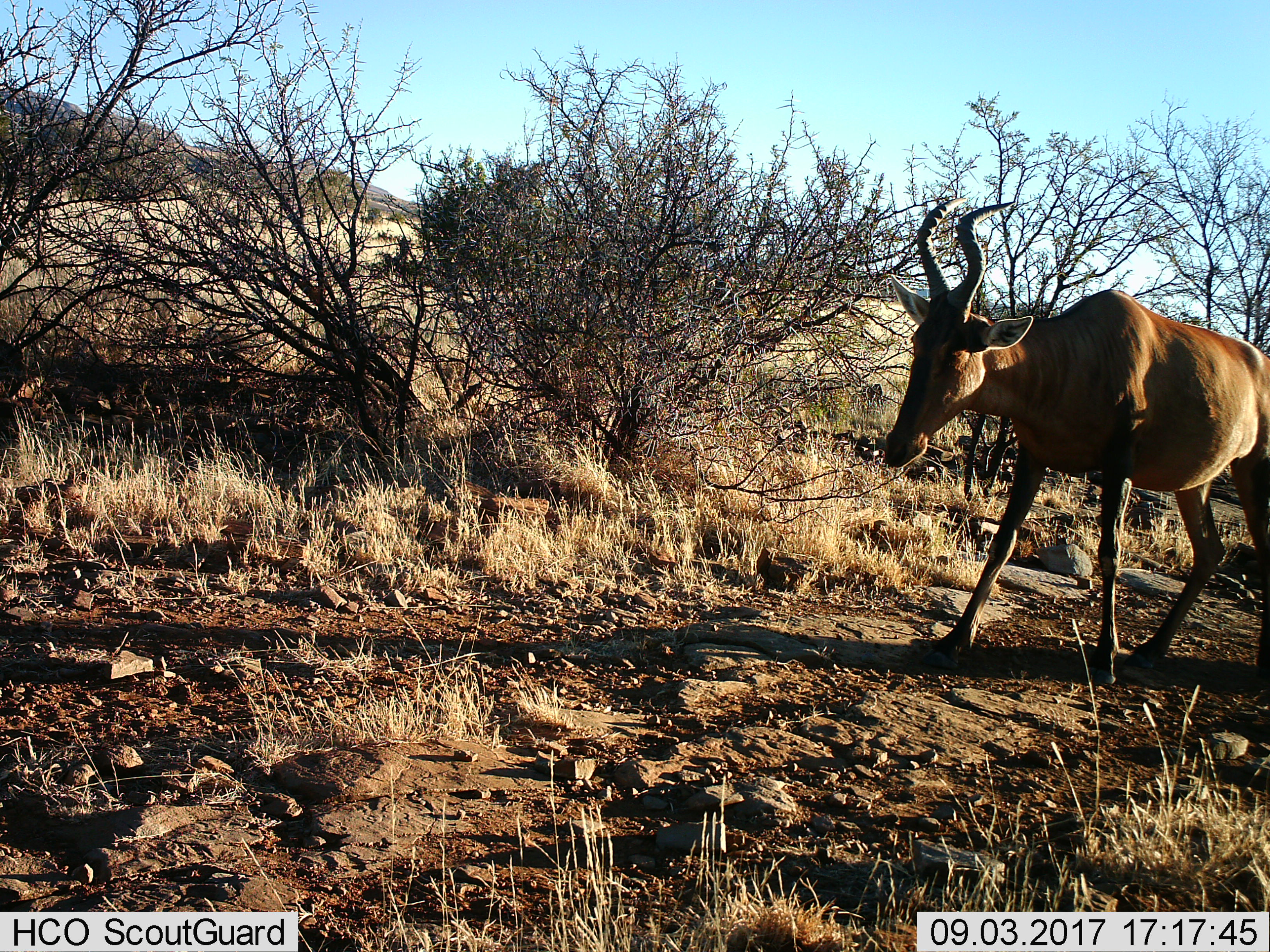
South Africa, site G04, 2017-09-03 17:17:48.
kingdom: Animalia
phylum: Chordata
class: Mammalia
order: Artiodactyla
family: Bovidae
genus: Alcelaphus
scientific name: Alcelaphus buselaphus caama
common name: red hartebeest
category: hartebeestred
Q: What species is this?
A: Hartebeestred (red hartebeest) (Alcelaphus buselaphus caama).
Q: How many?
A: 1.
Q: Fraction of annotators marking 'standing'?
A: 38%.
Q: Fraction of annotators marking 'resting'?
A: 0%.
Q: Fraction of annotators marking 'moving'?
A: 62%.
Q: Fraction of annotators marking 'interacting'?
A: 0%.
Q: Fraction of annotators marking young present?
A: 0%.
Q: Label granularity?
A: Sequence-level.